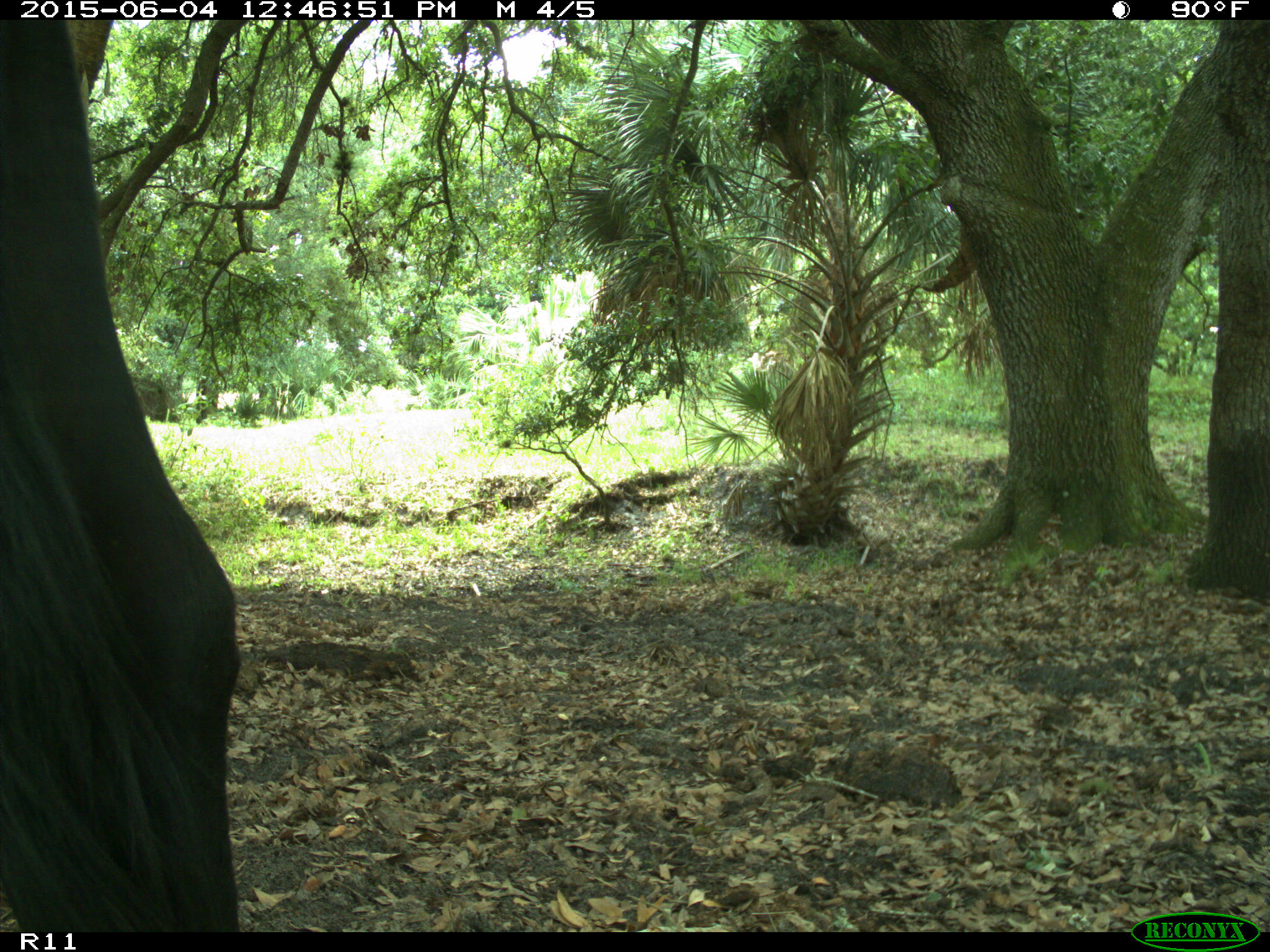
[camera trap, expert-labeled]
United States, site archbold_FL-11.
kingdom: Animalia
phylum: Chordata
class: Mammalia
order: Artiodactyla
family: Bovidae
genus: Bos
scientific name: Bos taurus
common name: domestic cow